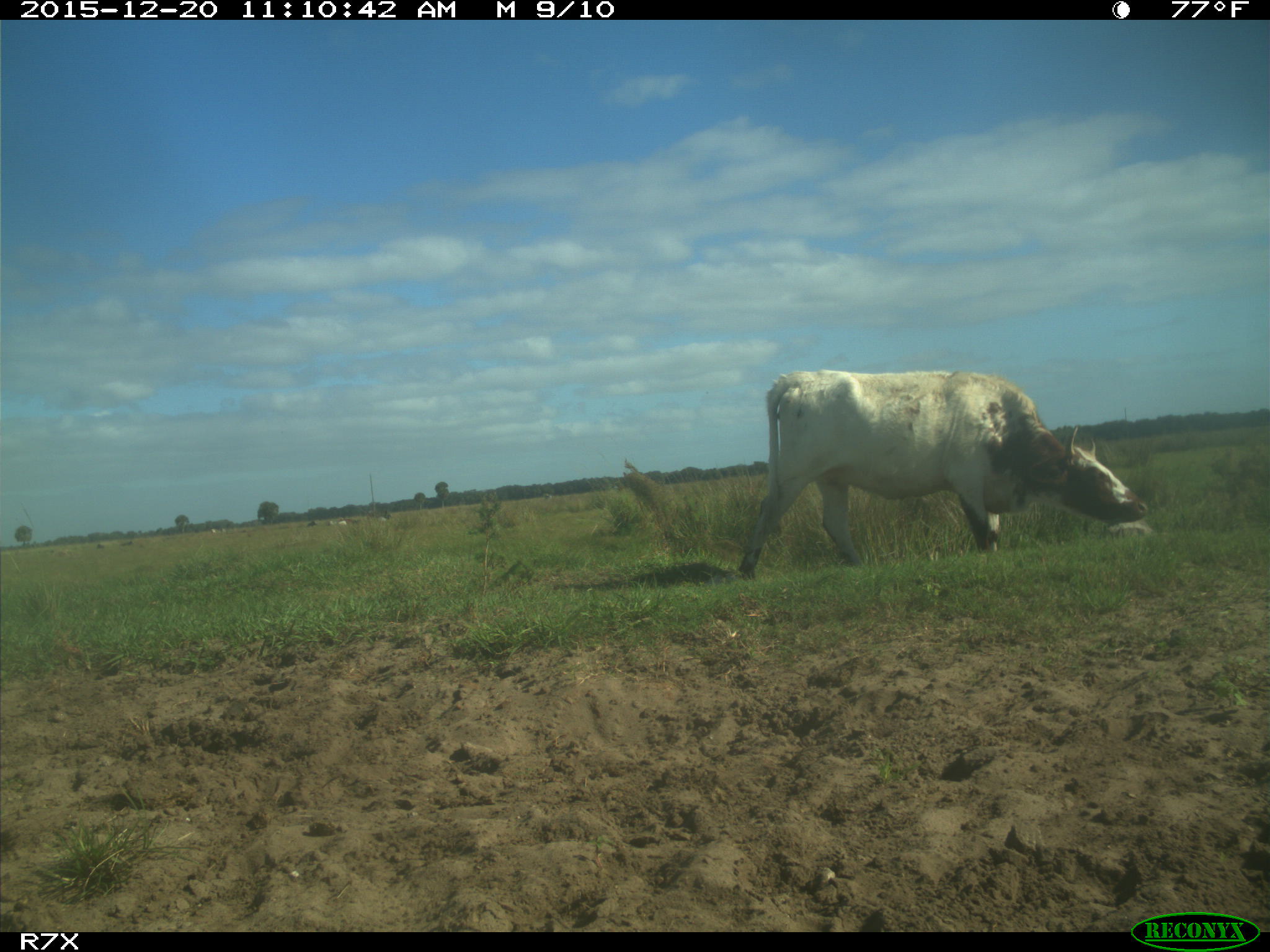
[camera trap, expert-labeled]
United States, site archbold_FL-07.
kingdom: Animalia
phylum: Chordata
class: Mammalia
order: Artiodactyla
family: Bovidae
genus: Bos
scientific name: Bos taurus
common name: domestic cow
Bos taurus (domestic cow).